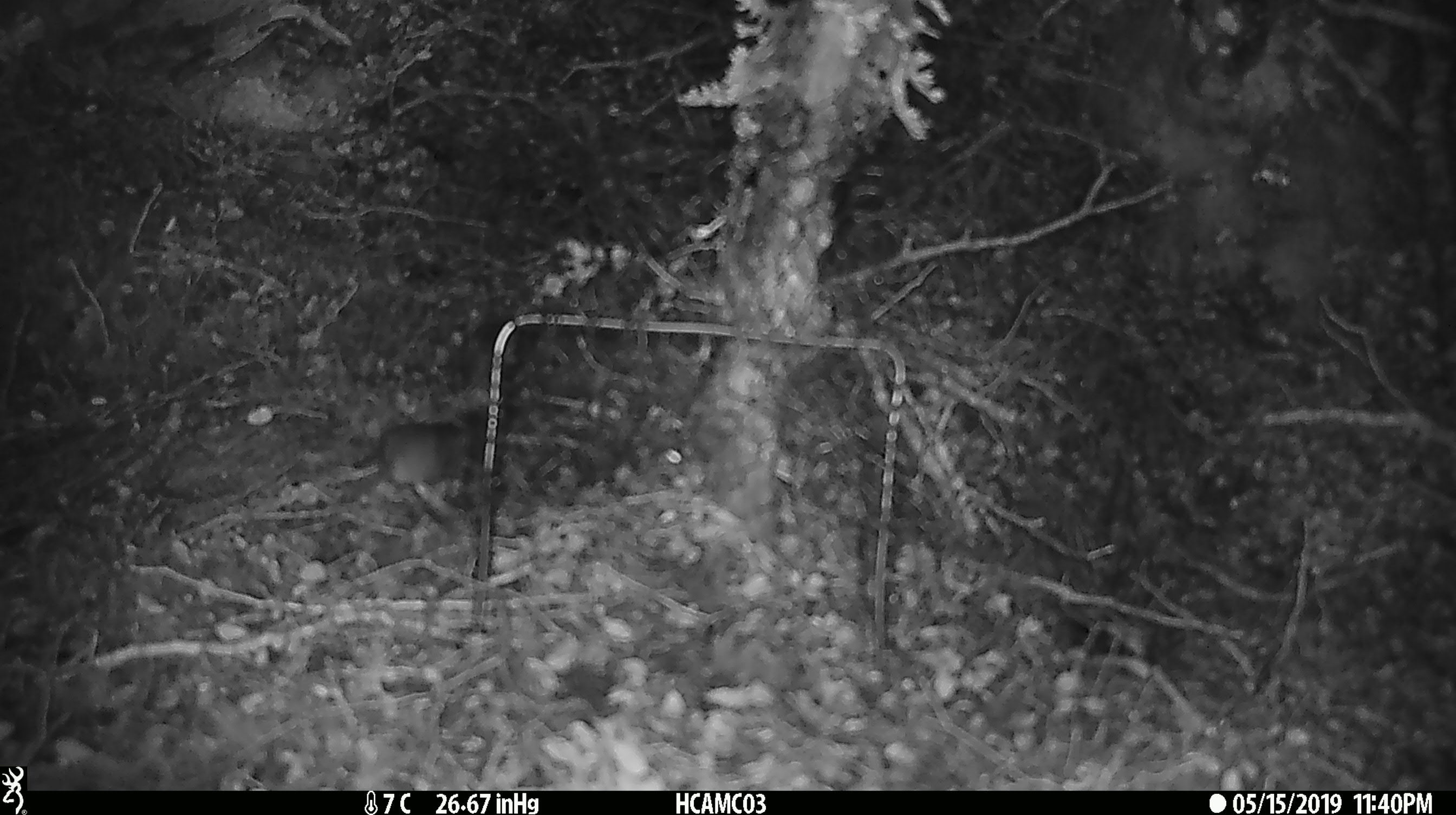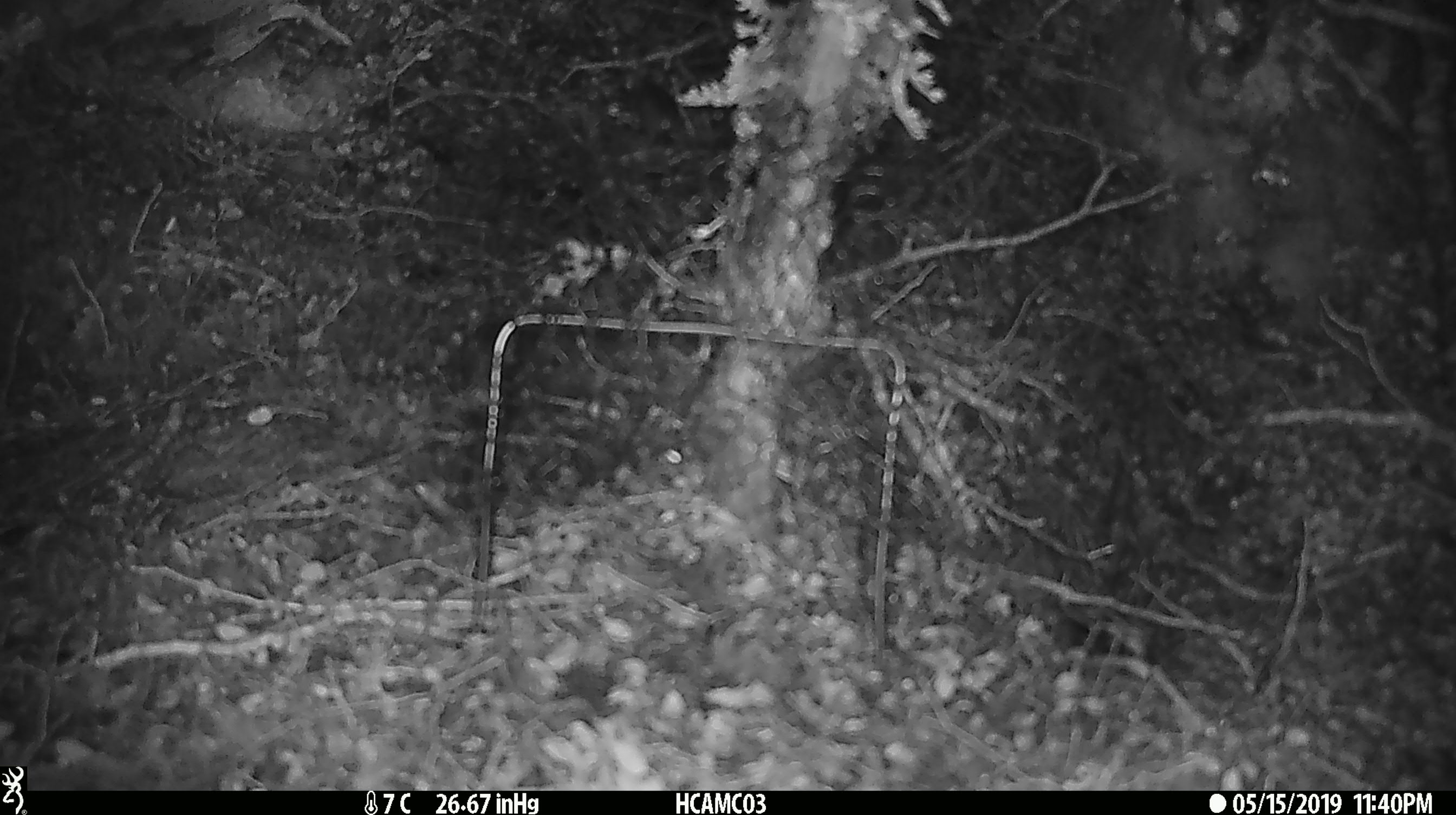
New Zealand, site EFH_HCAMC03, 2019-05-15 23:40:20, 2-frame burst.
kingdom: Animalia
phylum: Chordata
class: Mammalia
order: Rodentia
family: Muridae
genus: Mus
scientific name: Mus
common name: mouse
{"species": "mouse (Mus)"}